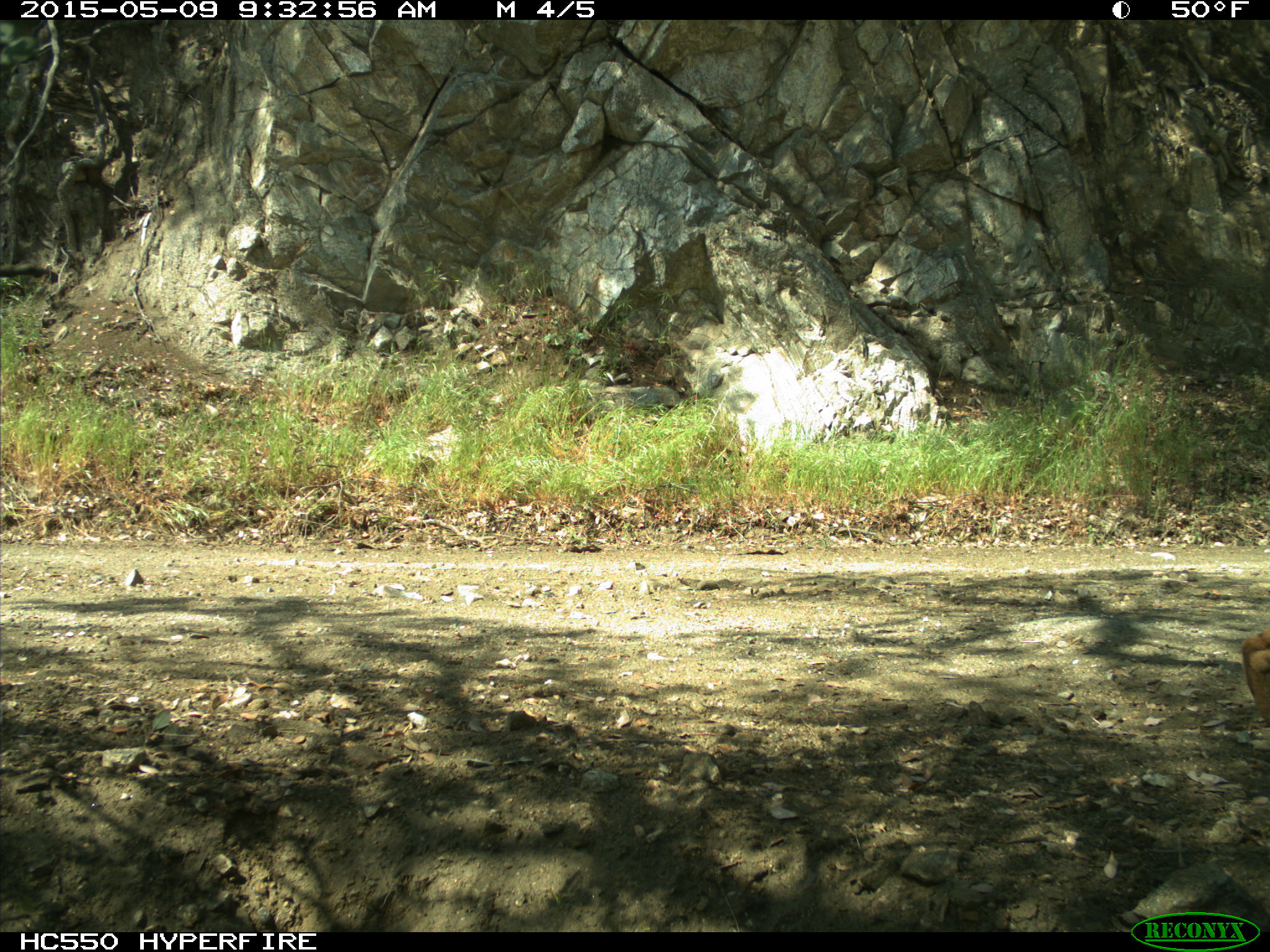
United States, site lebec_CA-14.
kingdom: Animalia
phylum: Chordata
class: Mammalia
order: Carnivora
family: Felidae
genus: Lynx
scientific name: Lynx rufus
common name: bobcat